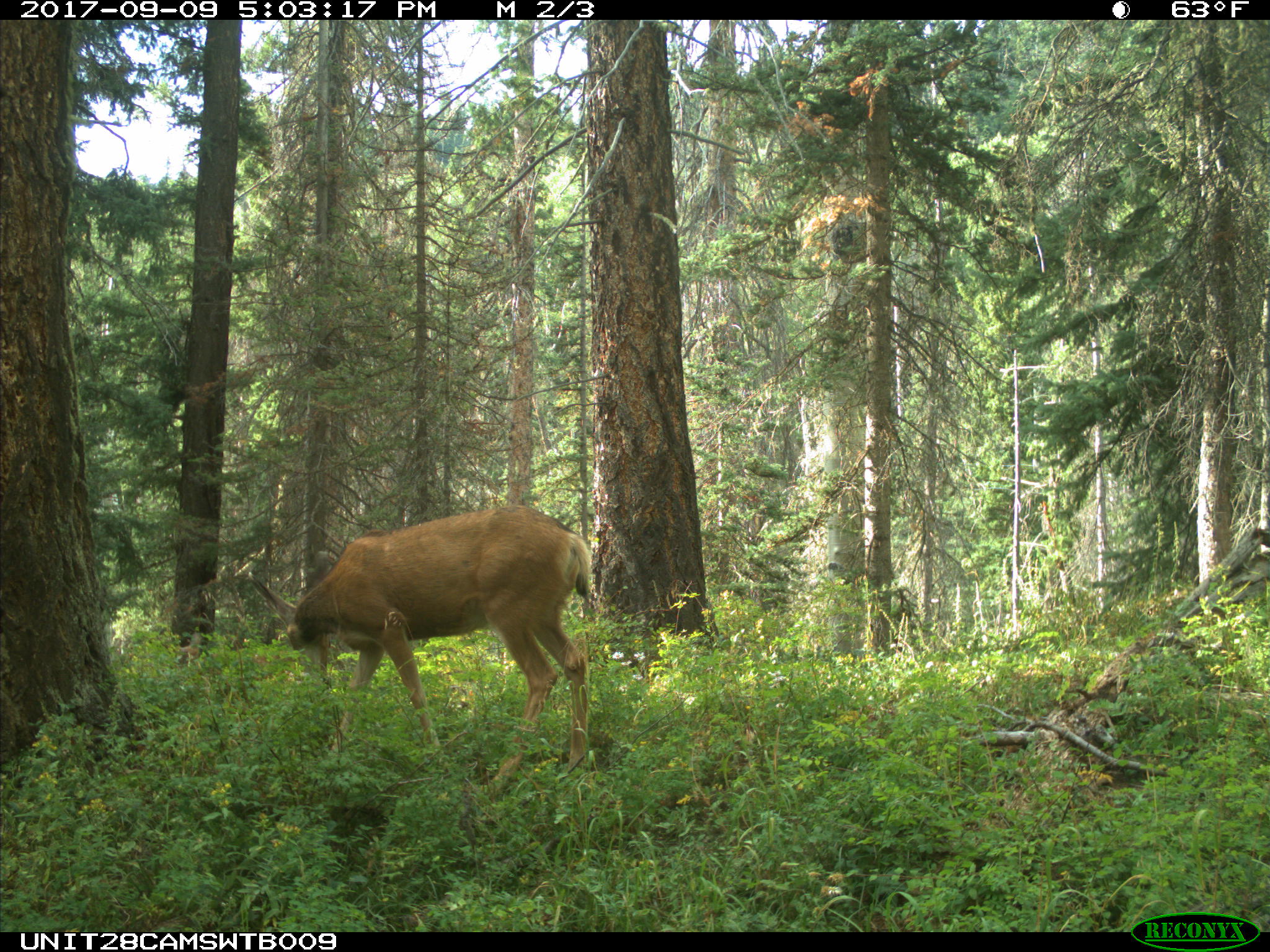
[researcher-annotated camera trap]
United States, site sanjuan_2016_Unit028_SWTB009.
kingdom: Animalia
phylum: Chordata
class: Mammalia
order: Artiodactyla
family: Cervidae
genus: Odocoileus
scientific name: Odocoileus hemionus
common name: mule deer